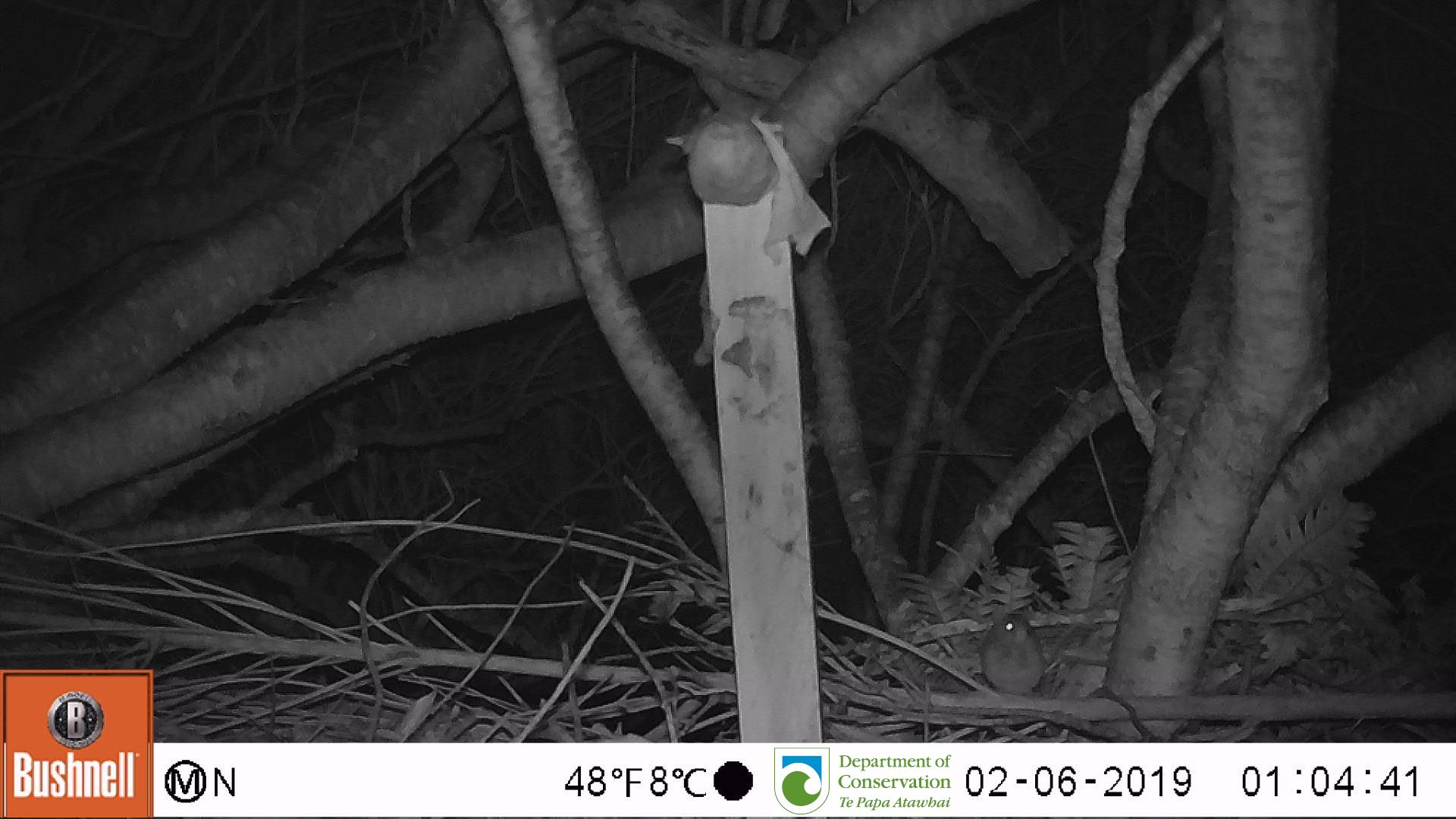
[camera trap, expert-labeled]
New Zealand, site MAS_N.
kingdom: Animalia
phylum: Chordata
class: Mammalia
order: Rodentia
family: Muridae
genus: Mus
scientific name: Mus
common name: mouse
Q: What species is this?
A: Mouse (Mus).